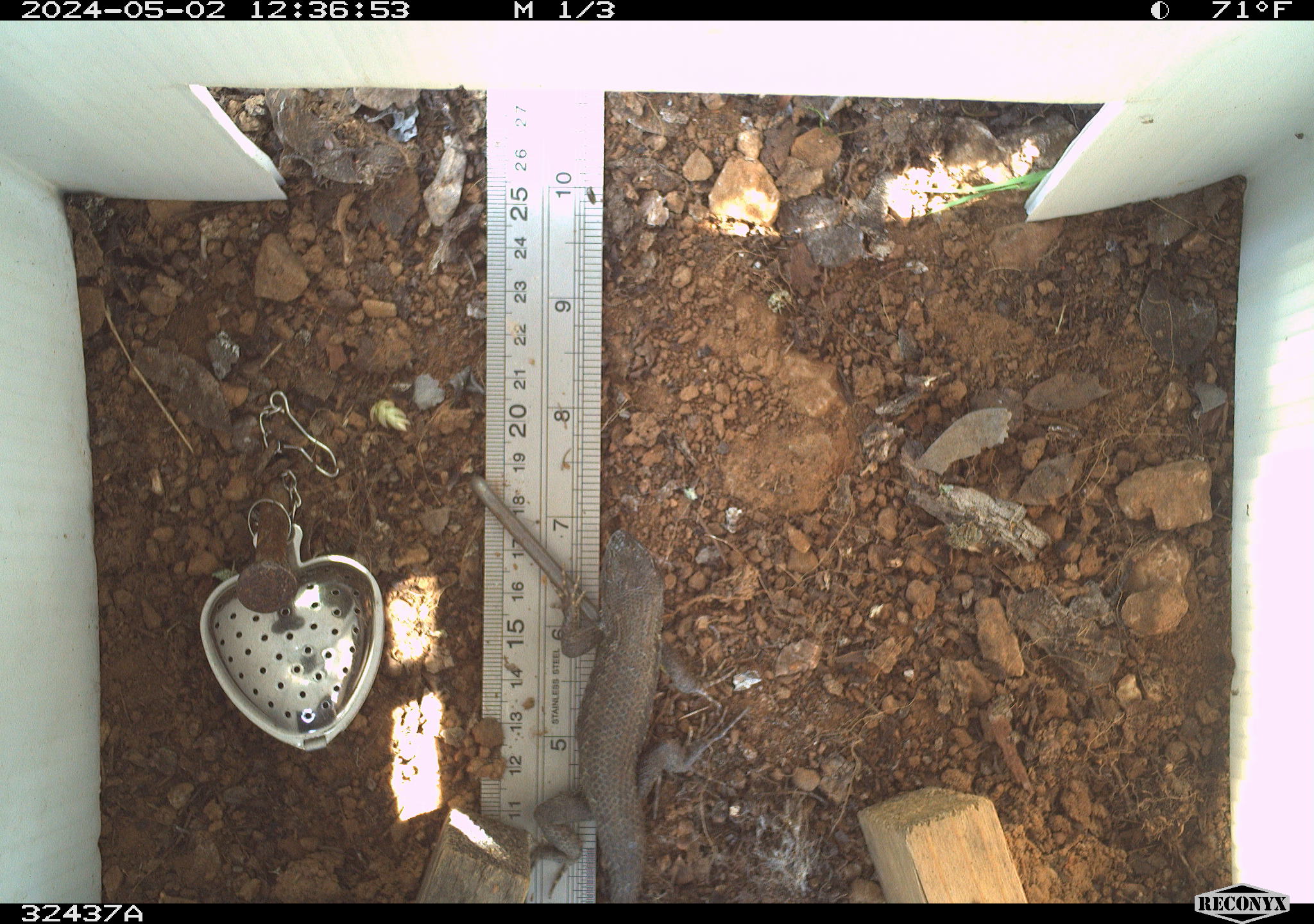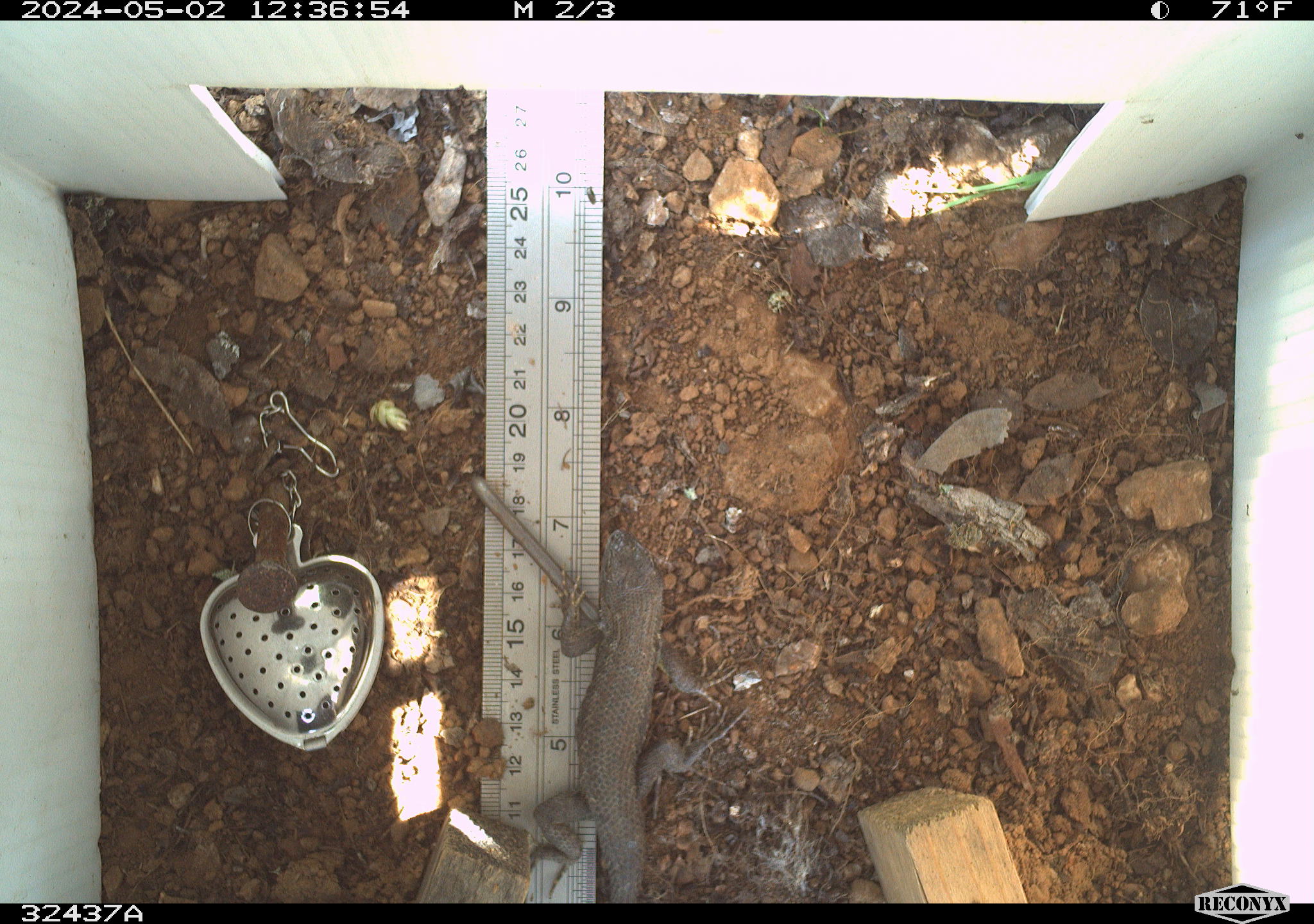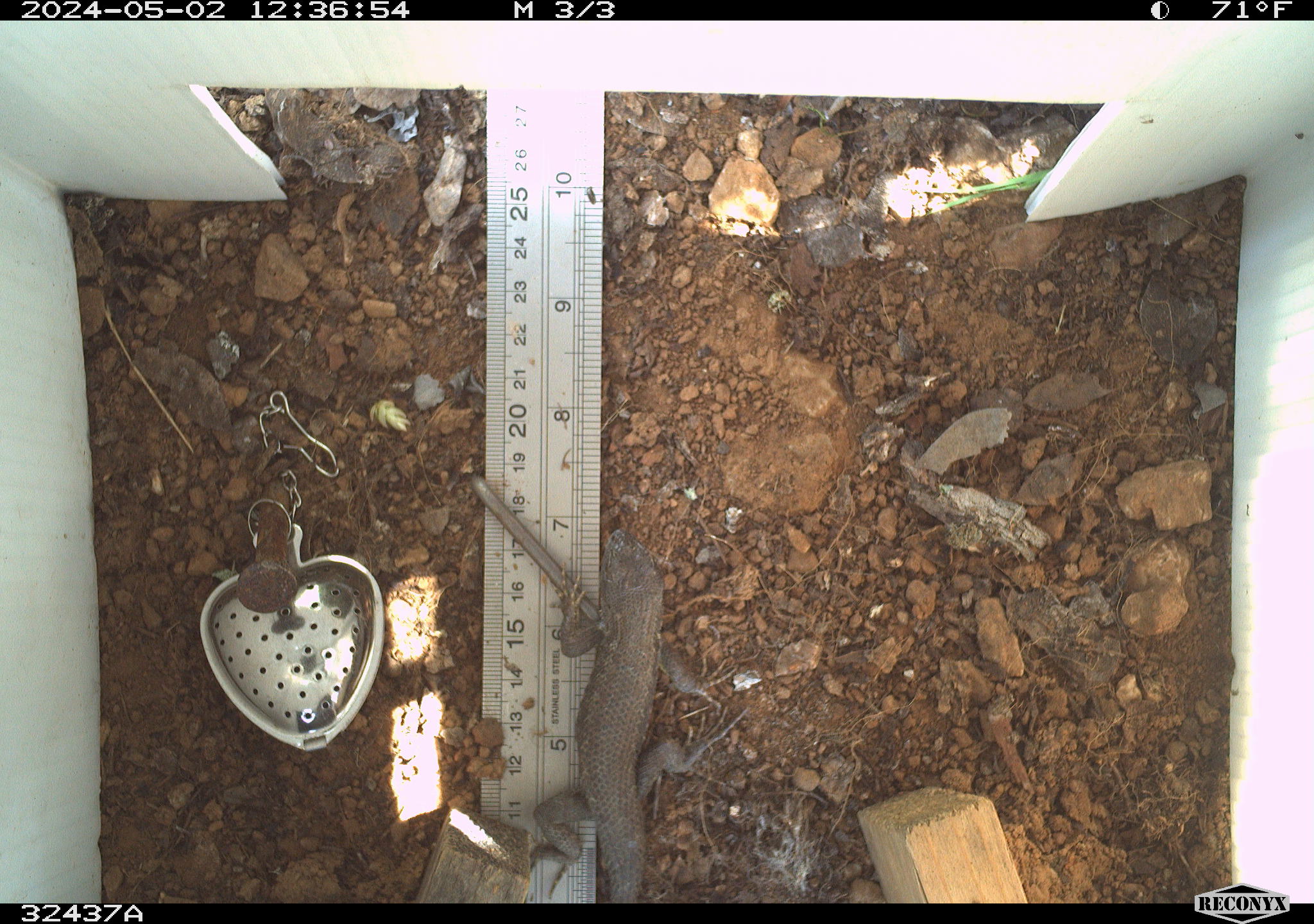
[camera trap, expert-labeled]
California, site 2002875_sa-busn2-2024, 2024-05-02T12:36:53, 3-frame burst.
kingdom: Animalia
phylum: Chordata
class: Reptilia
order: Squamata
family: Phrynosomatidae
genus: Sceloporus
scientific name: Sceloporus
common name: spiny lizards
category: sceloporus species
Sceloporus species (spiny lizards) (Sceloporus).